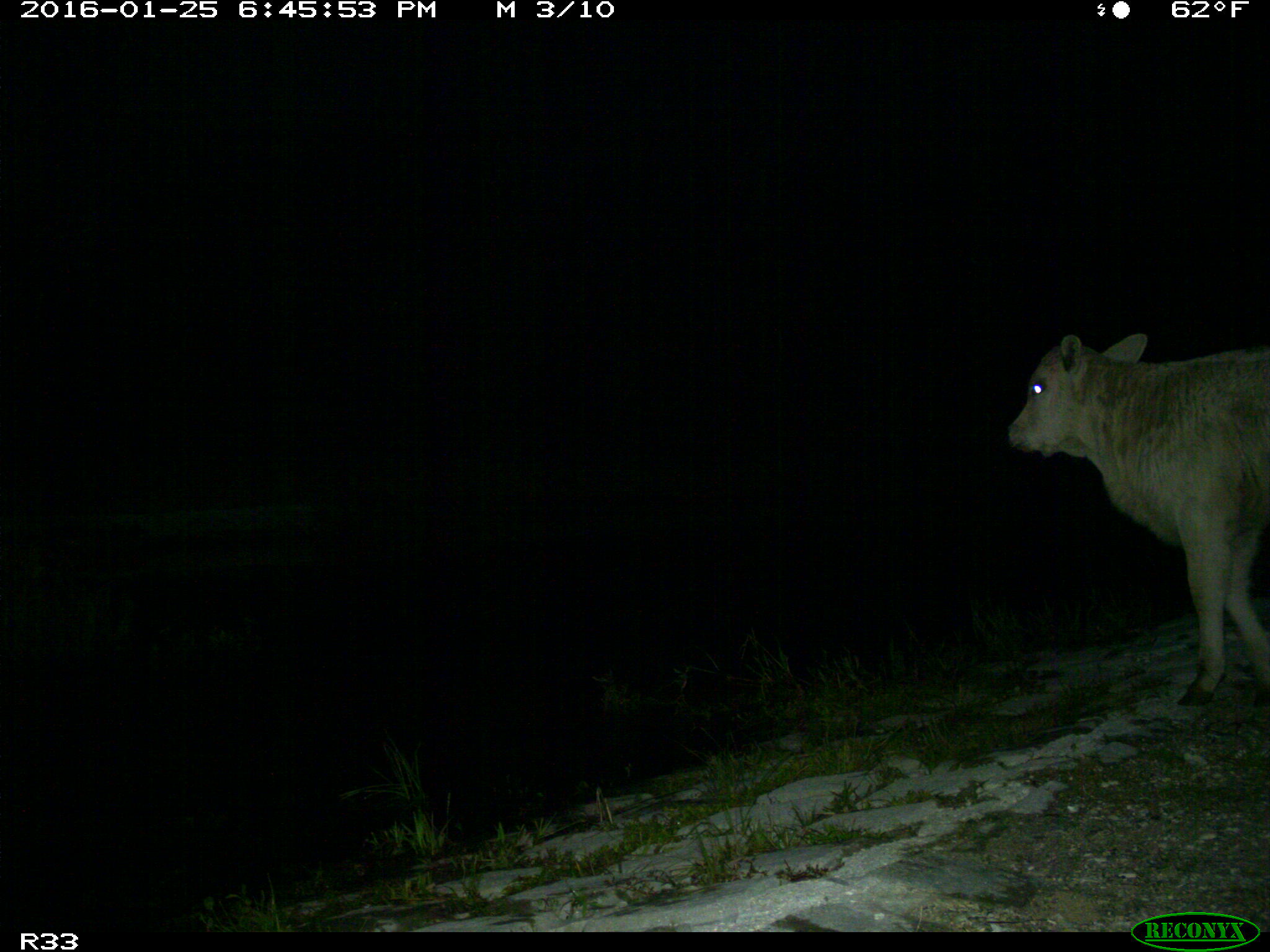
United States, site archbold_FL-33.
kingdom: Animalia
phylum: Chordata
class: Mammalia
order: Artiodactyla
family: Bovidae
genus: Bos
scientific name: Bos taurus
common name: domestic cow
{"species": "Bos taurus (domestic cow)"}